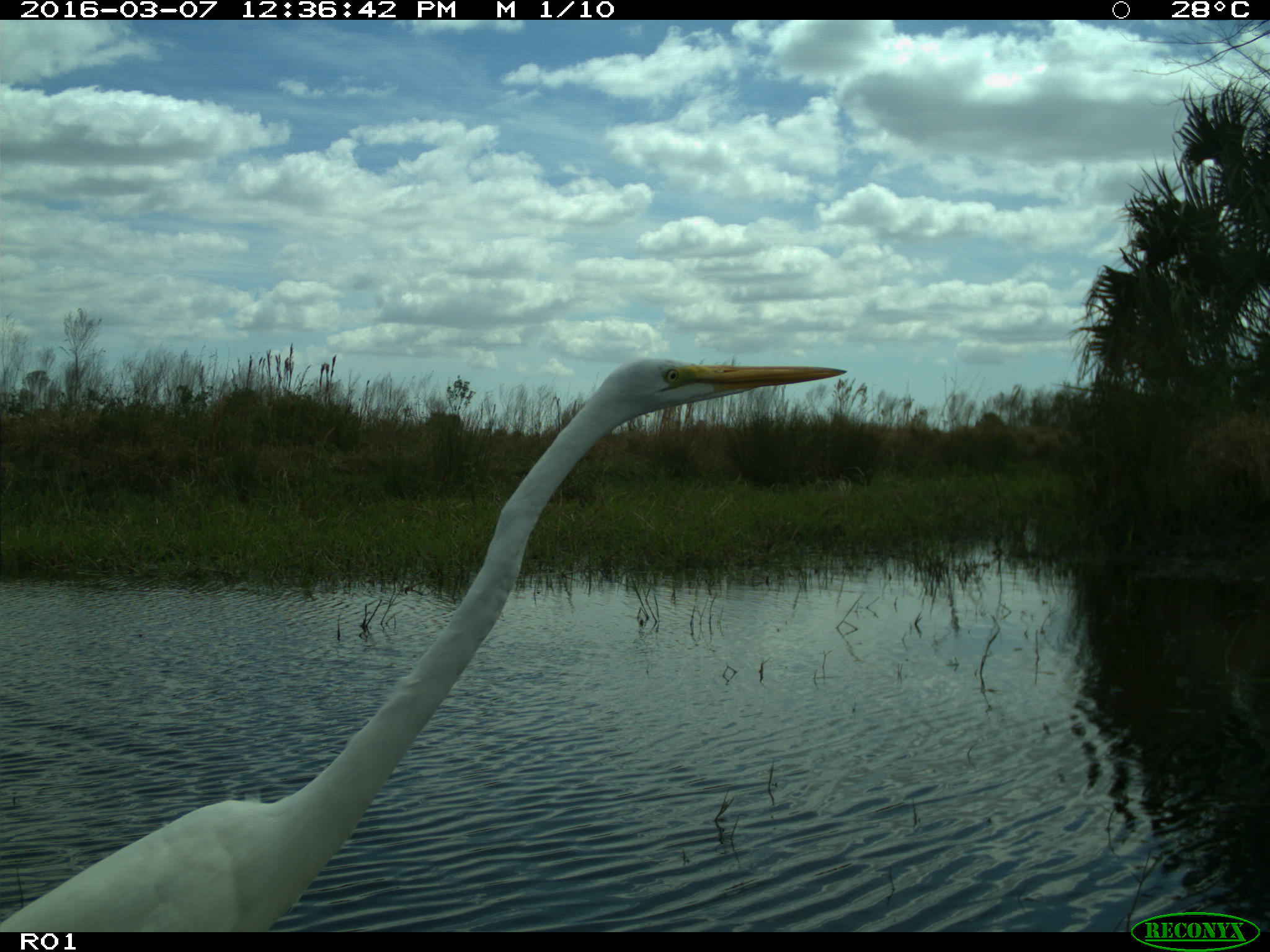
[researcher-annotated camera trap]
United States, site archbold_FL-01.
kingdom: Animalia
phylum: Chordata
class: Aves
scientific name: Aves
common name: birds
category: unidentified bird